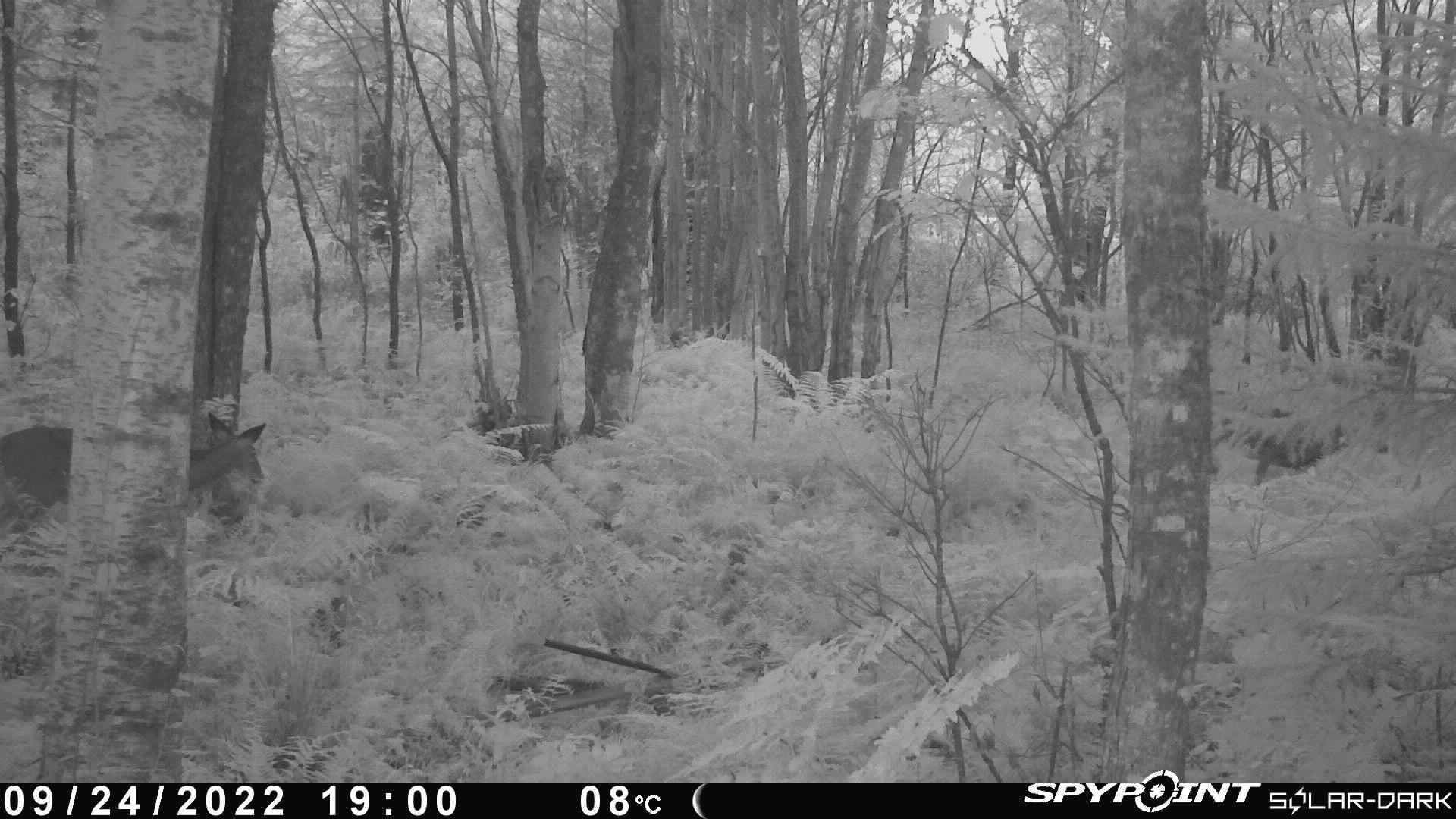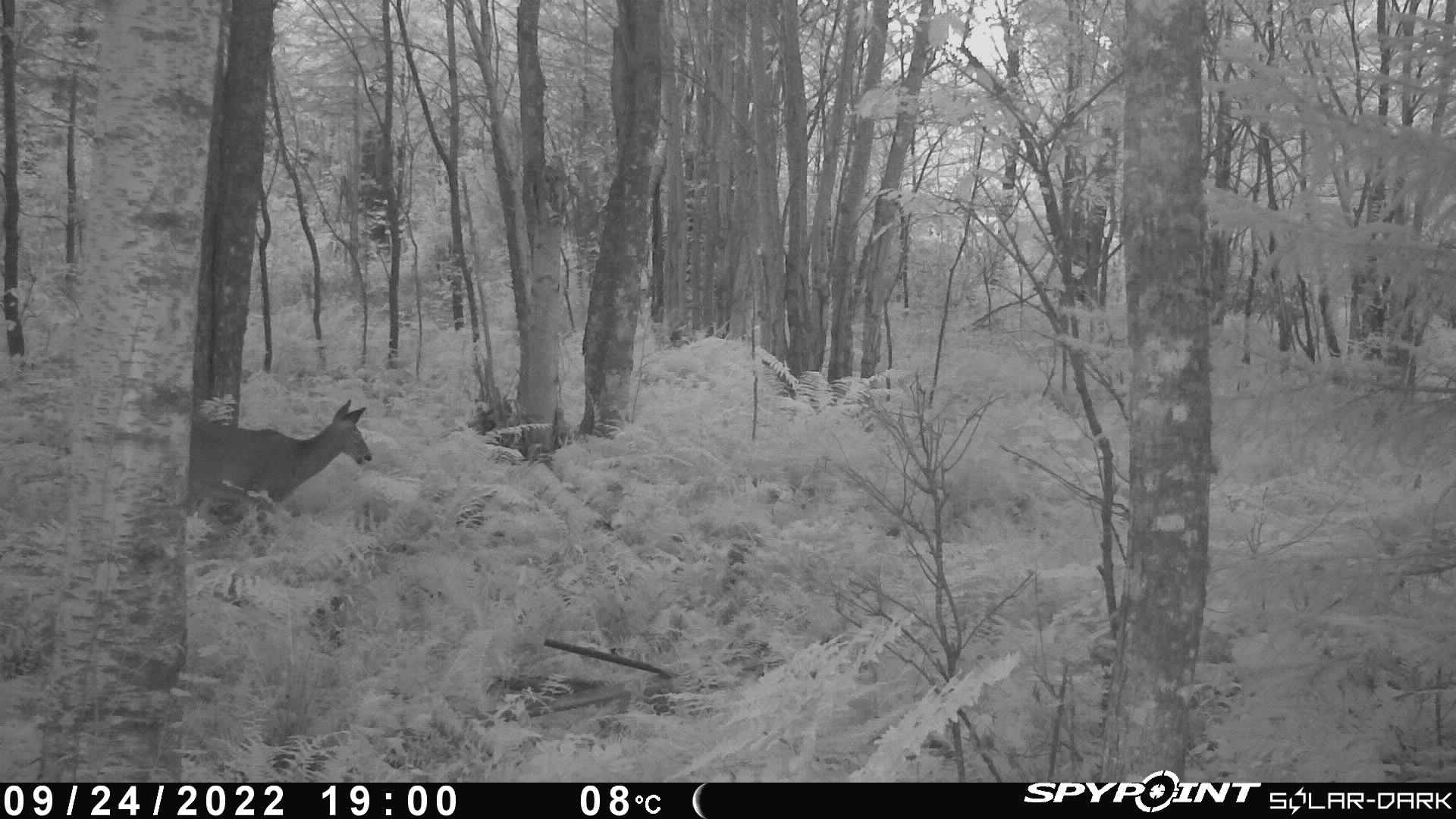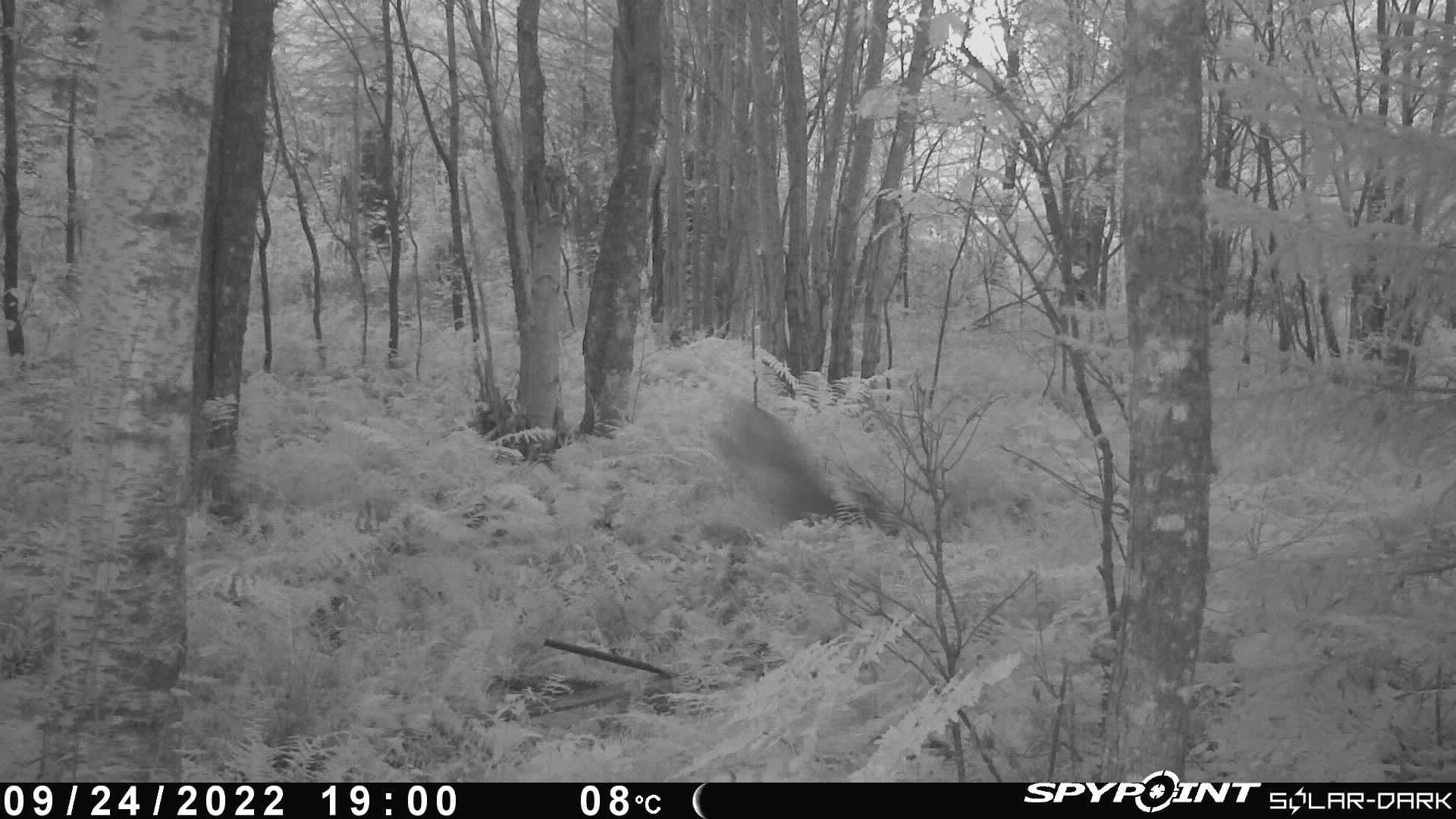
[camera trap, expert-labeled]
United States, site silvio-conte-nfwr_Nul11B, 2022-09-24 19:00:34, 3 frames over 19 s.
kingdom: Animalia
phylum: Chordata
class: Mammalia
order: Artiodactyla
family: Cervidae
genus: Odocoileus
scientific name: Odocoileus virginianus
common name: white-tailed deer